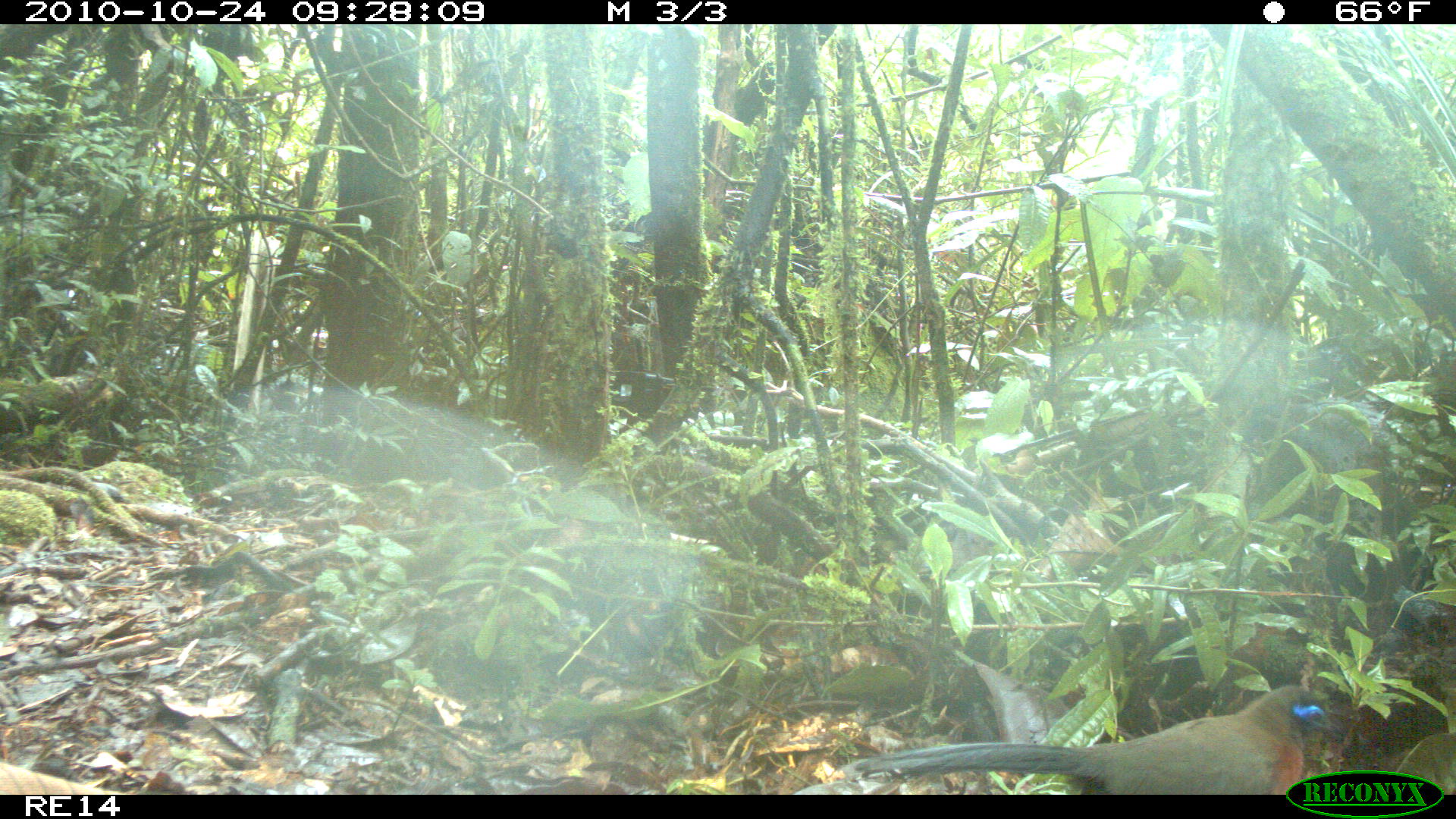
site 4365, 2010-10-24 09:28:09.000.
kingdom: Animalia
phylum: Chordata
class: Aves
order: Cuculiformes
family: Cuculidae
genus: Coua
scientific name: Coua serriana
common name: red-breasted coua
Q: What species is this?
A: Coua serriana (red-breasted coua).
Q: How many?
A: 1.